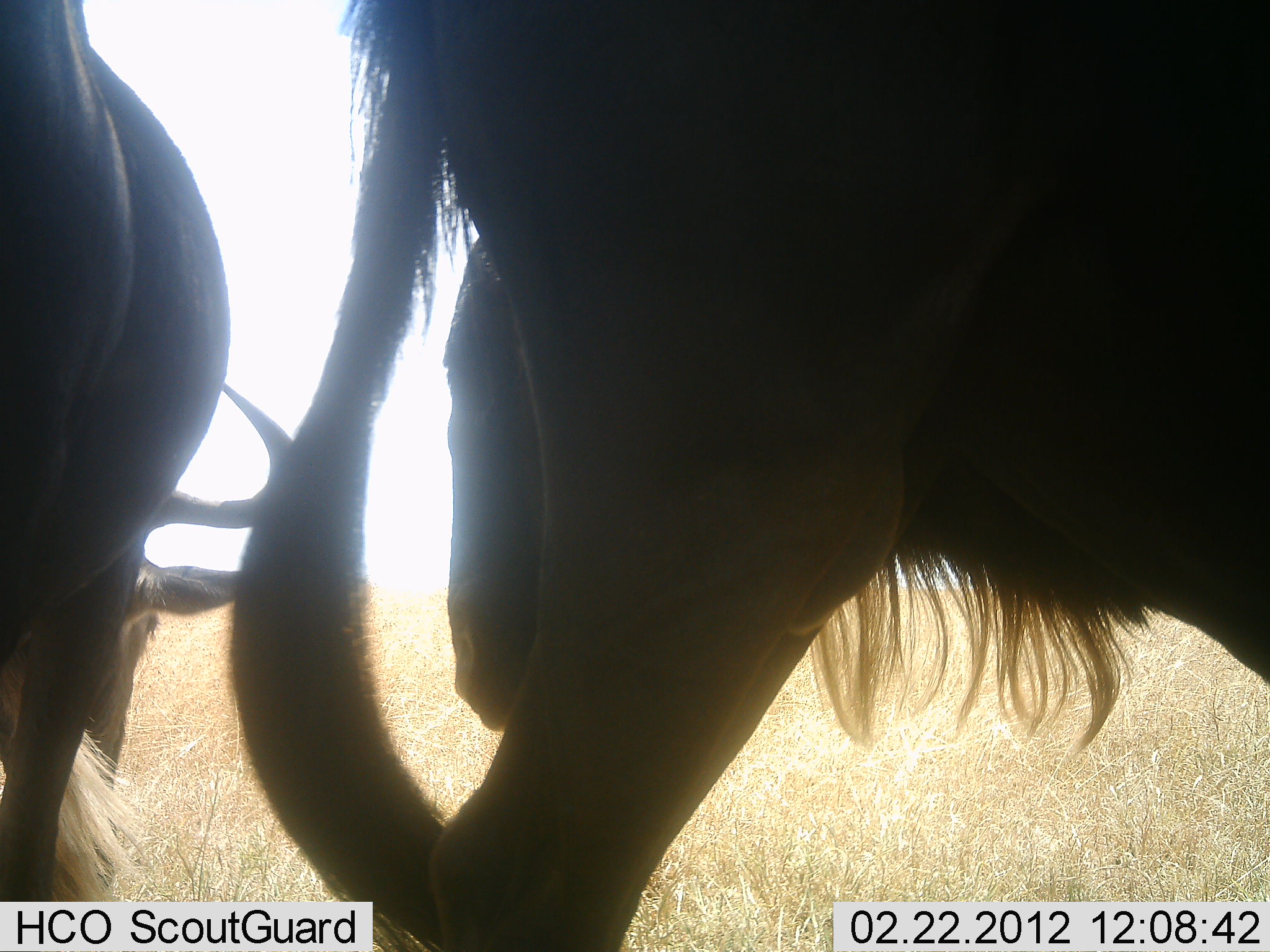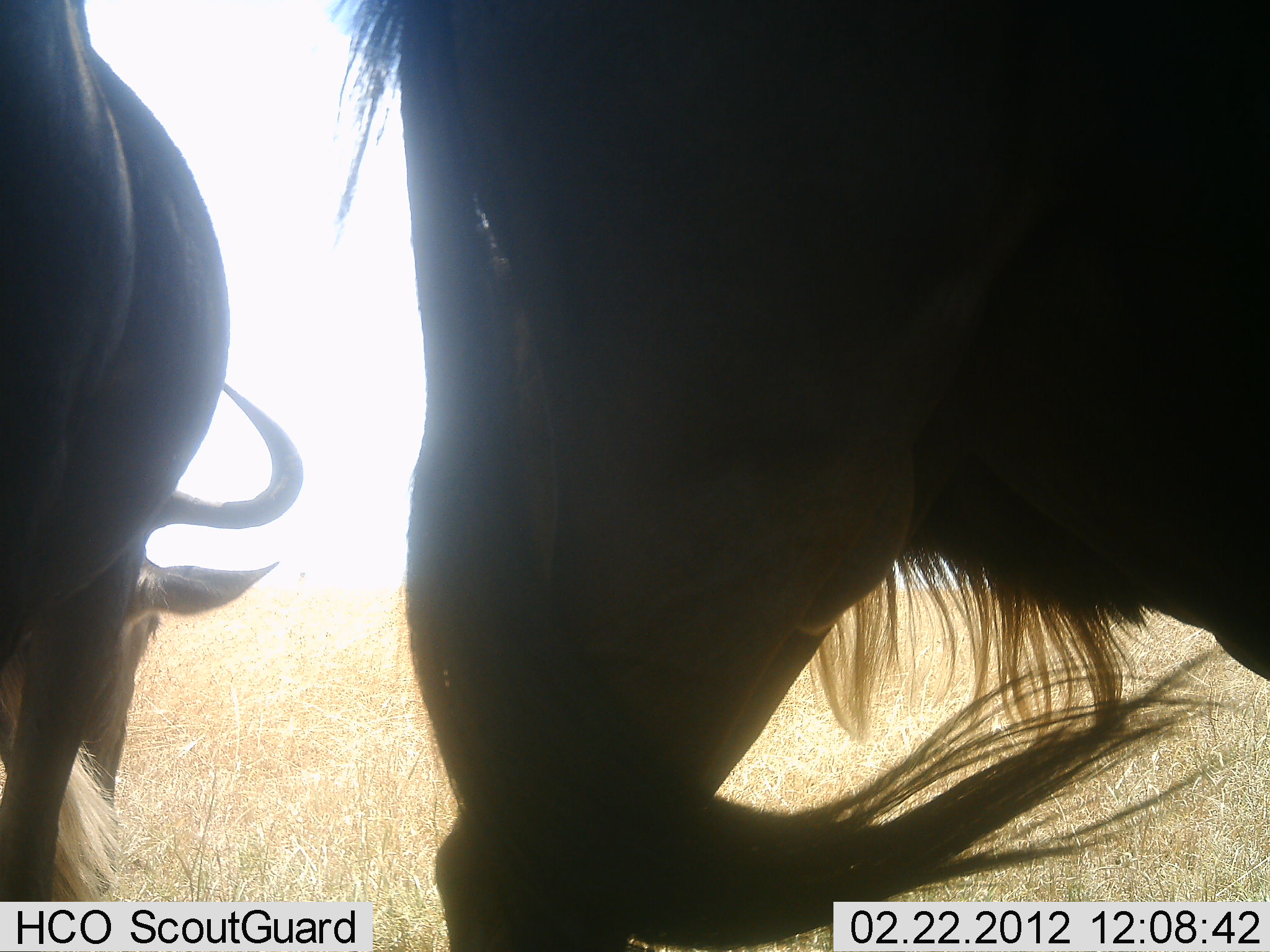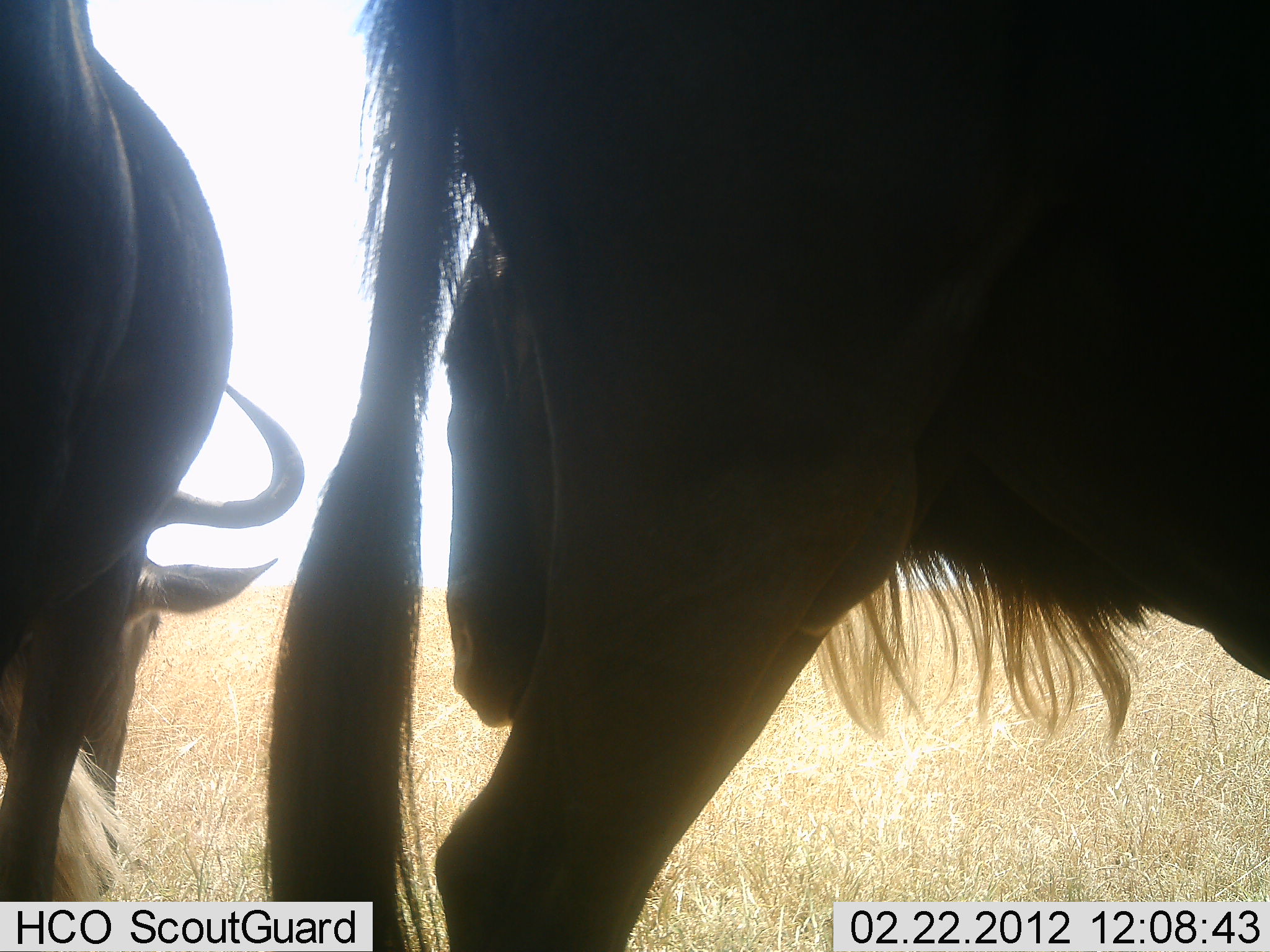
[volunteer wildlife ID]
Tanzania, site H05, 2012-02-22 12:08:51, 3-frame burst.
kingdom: Animalia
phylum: Chordata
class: Mammalia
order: Artiodactyla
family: Bovidae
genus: Connochaetes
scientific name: Connochaetes taurinus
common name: blue wildebeest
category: wildebeest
Wildebeest (blue wildebeest) (Connochaetes taurinus), count 2. Behavior (volunteer vote fractions): standing 67%, resting 0%, moving 17%, interacting 0%. Young present (vote fraction): 0%. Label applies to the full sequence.